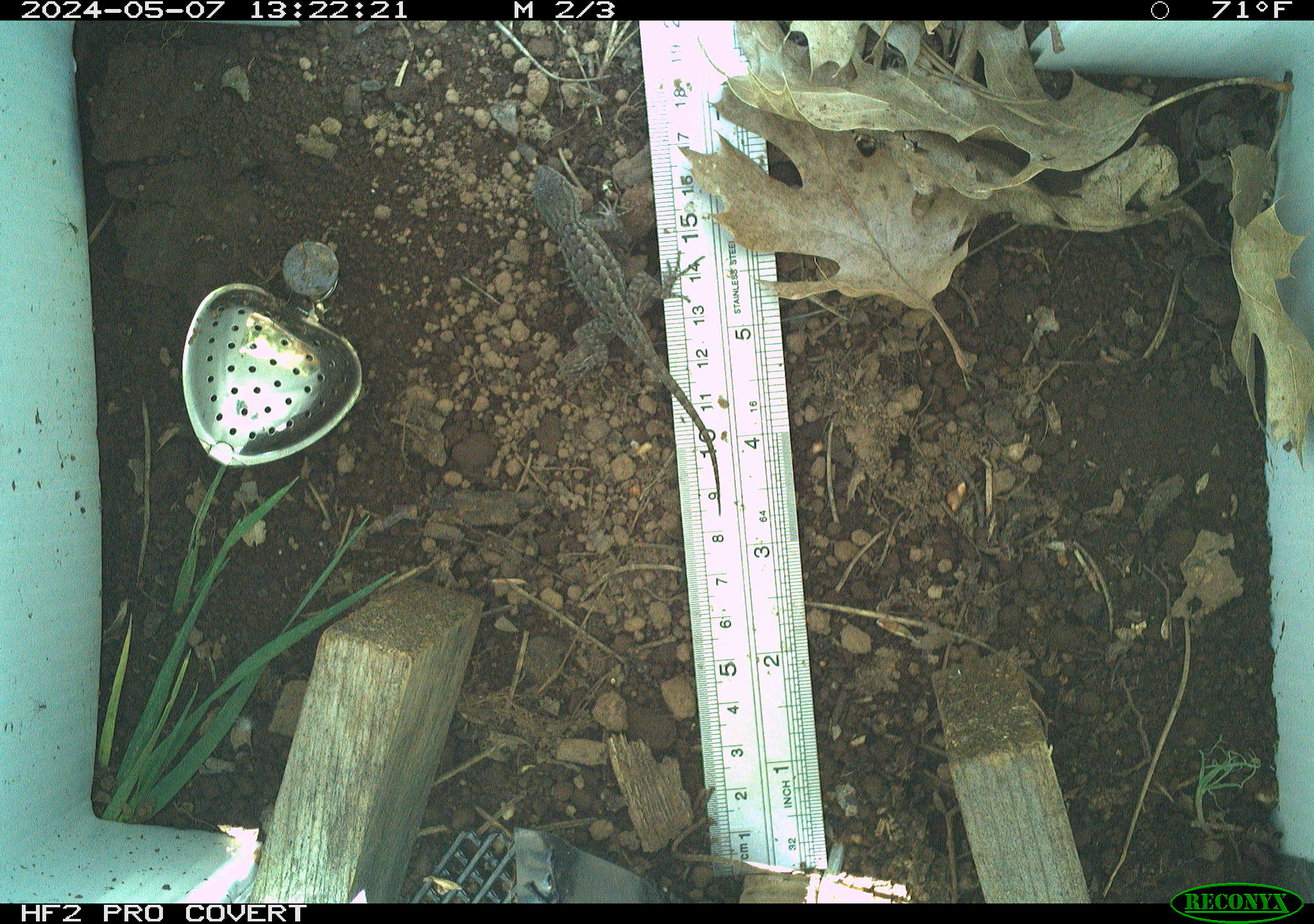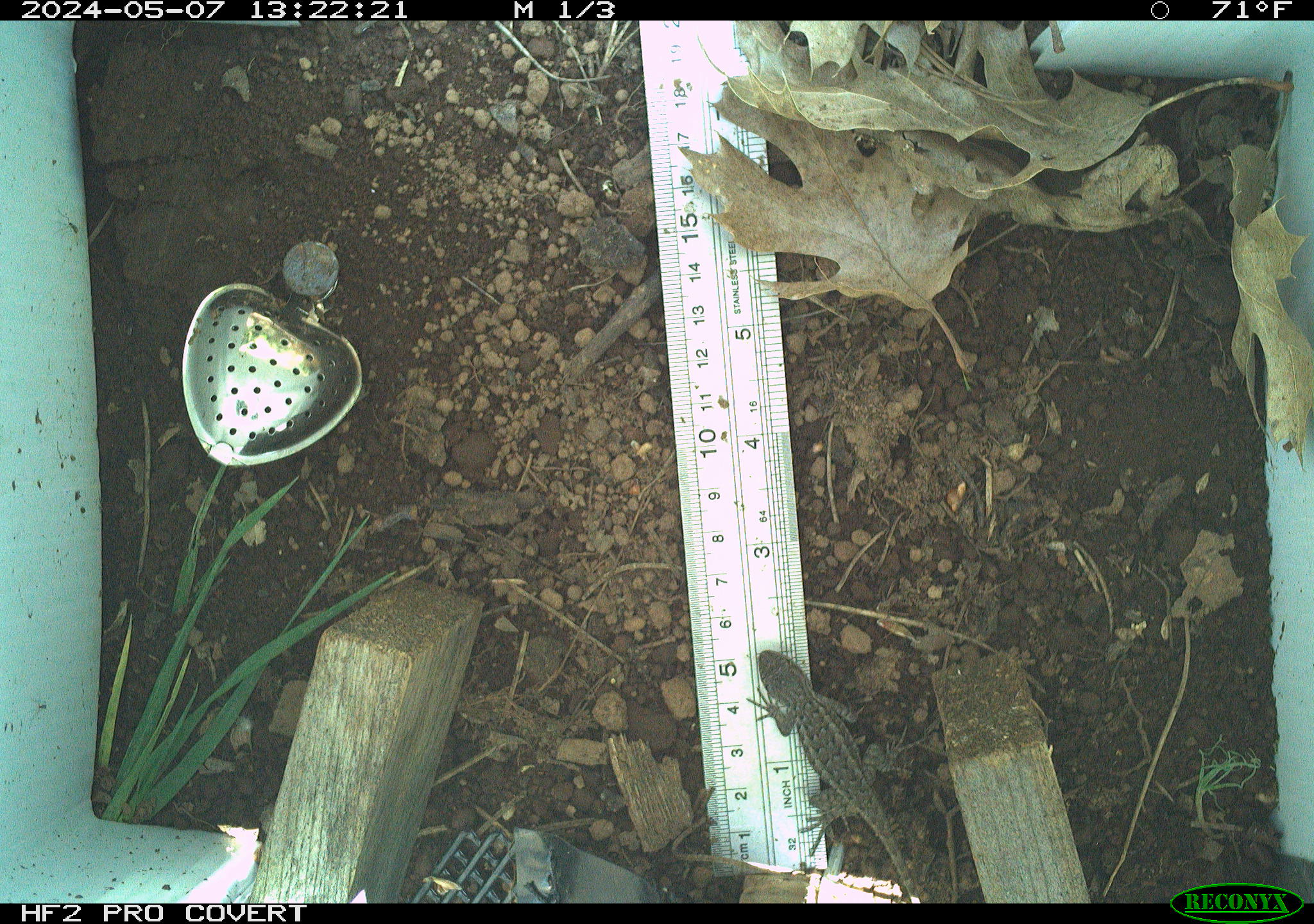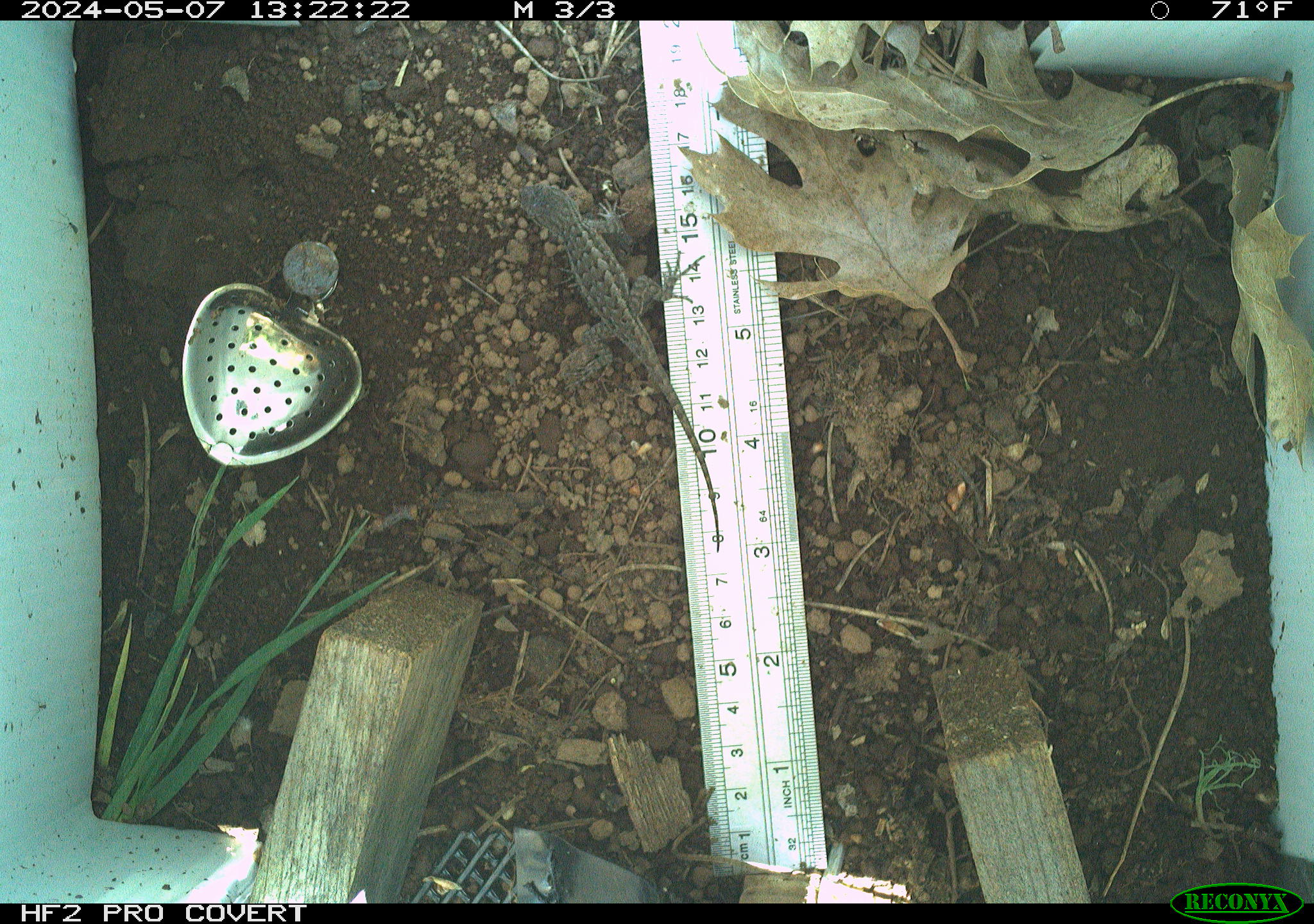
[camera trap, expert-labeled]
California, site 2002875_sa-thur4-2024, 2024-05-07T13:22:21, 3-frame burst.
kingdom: Animalia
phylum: Chordata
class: Reptilia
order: Squamata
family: Phrynosomatidae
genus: Sceloporus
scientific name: Sceloporus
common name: spiny lizards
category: sceloporus species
Sceloporus species (spiny lizards) (Sceloporus).